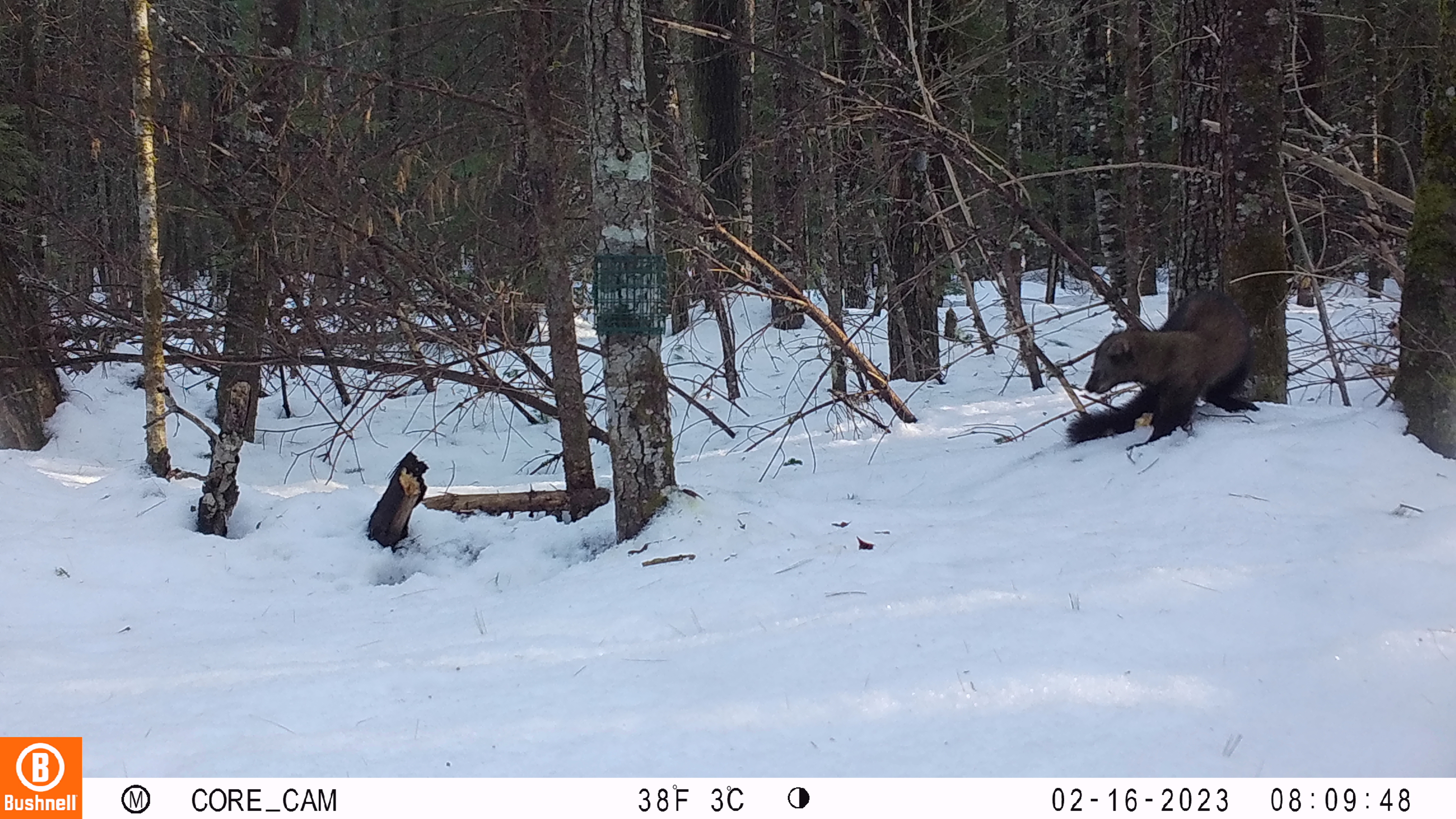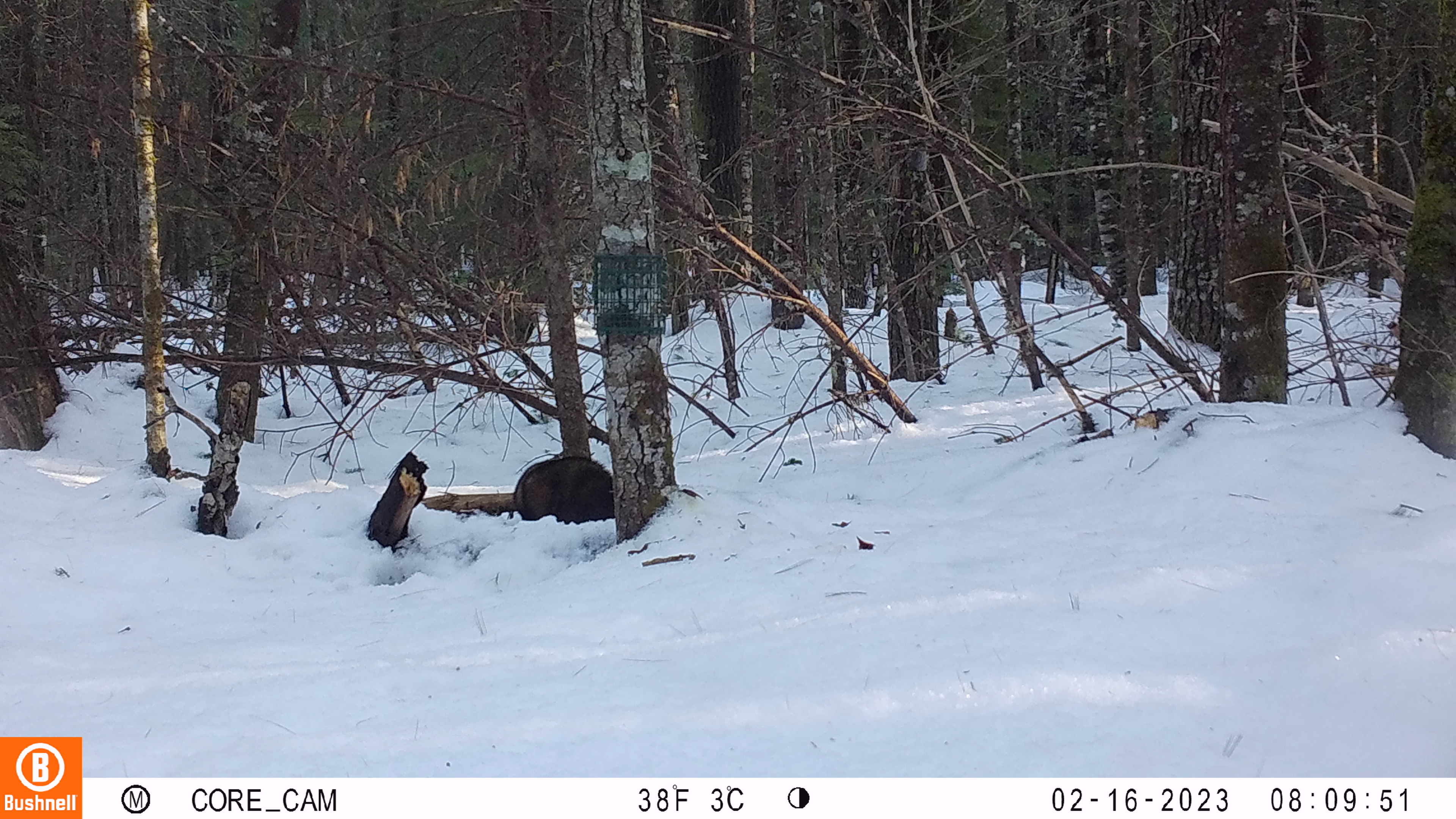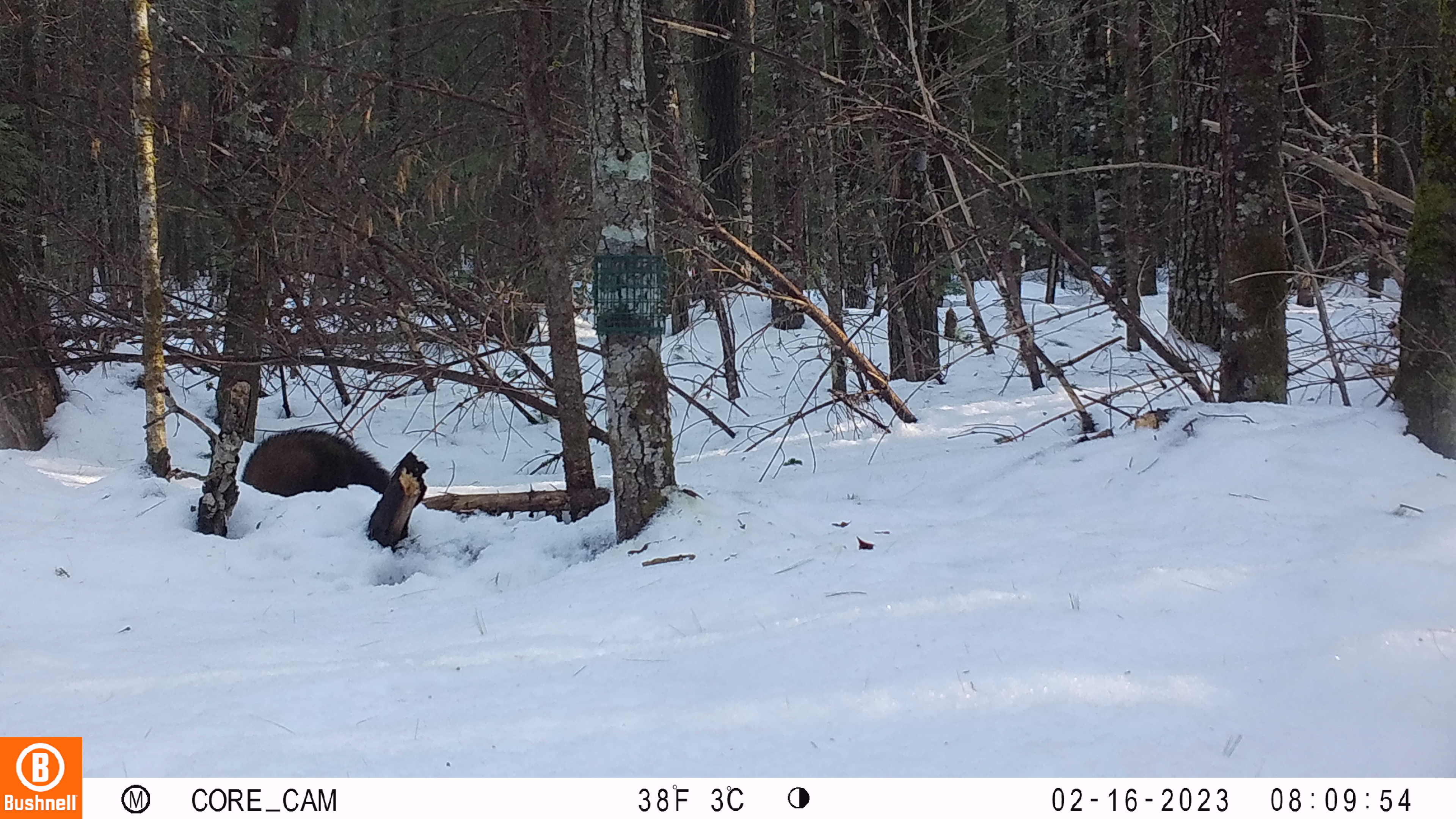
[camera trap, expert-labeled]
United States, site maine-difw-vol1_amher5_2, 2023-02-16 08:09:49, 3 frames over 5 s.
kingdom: Animalia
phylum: Chordata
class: Mammalia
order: Carnivora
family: Mustelidae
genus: Pekania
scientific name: Pekania pennanti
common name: fisher